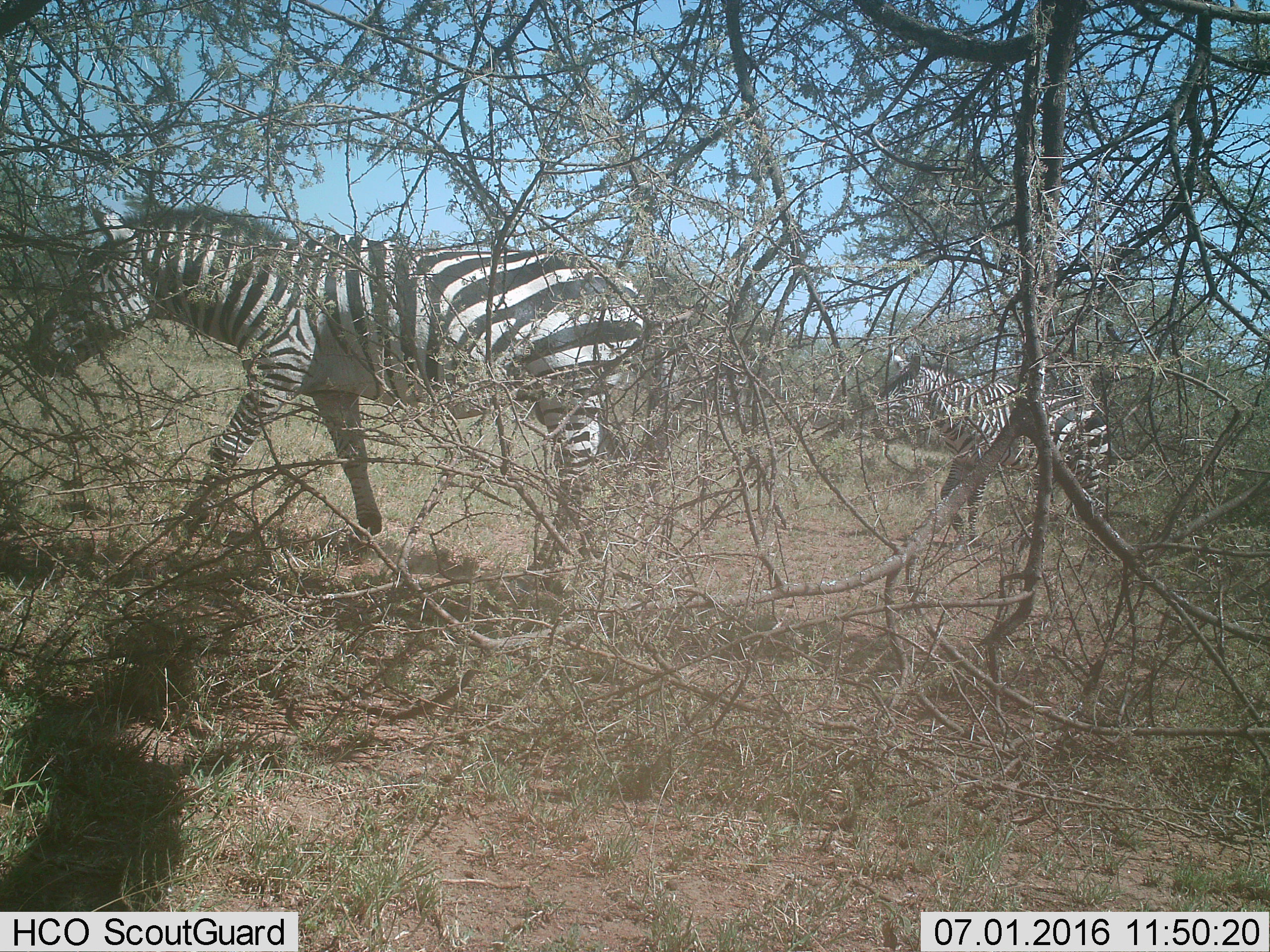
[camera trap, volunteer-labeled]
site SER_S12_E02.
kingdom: Animalia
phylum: Chordata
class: Mammalia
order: Perissodactyla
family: Equidae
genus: Equus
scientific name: Equus quagga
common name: plains zebra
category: zebraplains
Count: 2.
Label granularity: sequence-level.